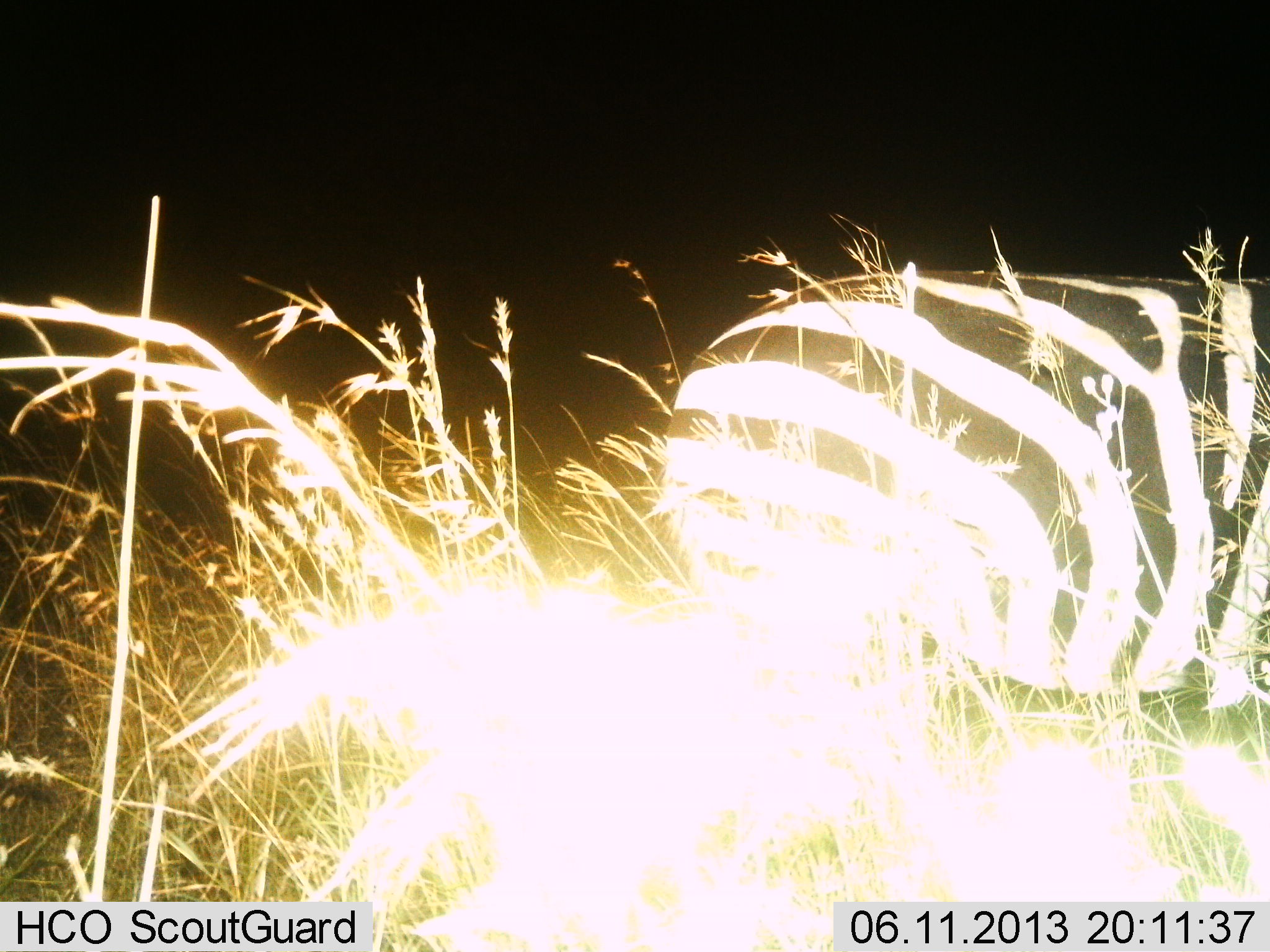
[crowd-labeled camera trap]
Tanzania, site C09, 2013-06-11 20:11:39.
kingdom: Animalia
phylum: Chordata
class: Mammalia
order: Perissodactyla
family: Equidae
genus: Equus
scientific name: Equus quagga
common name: plains zebra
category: zebra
Zebra (plains zebra) (Equus quagga), count 1. Behavior (volunteer vote fractions): standing 100%, resting 0%, moving 0%, interacting 0%. Young present (vote fraction): 0%. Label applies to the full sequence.